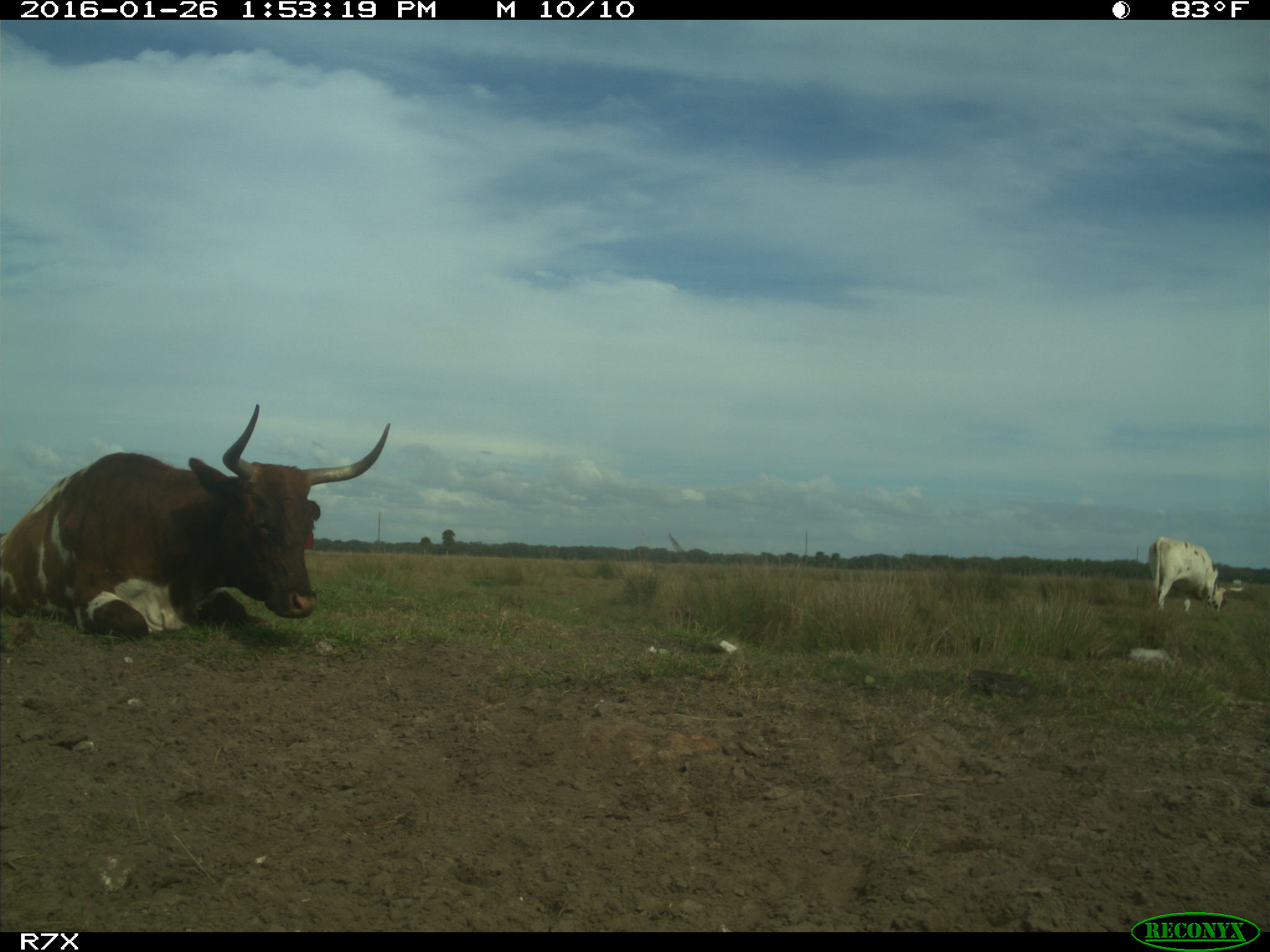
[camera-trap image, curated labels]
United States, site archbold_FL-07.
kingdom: Animalia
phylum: Chordata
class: Mammalia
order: Artiodactyla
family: Bovidae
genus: Bos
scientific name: Bos taurus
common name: domestic cow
Bos taurus (domestic cow).